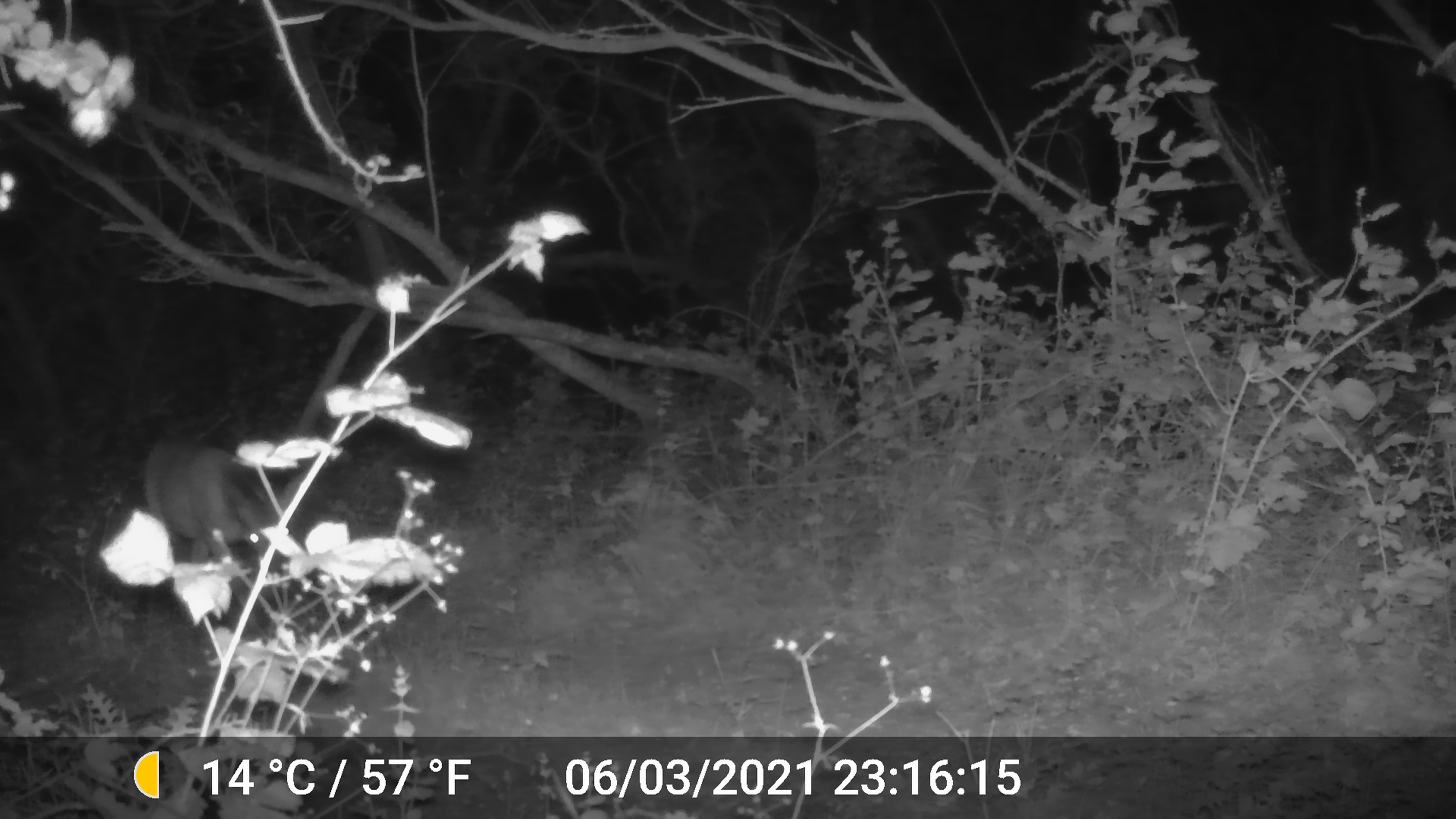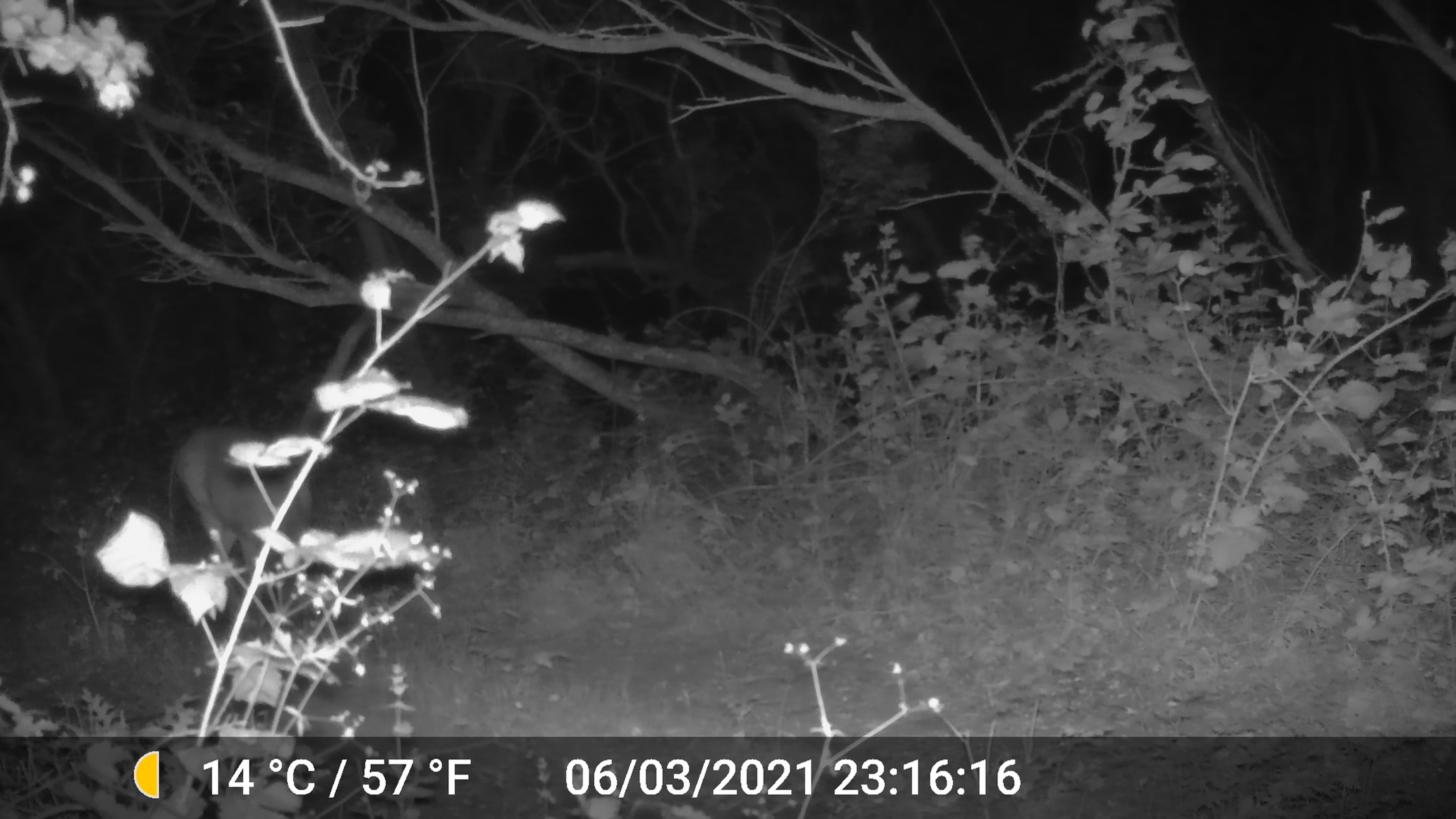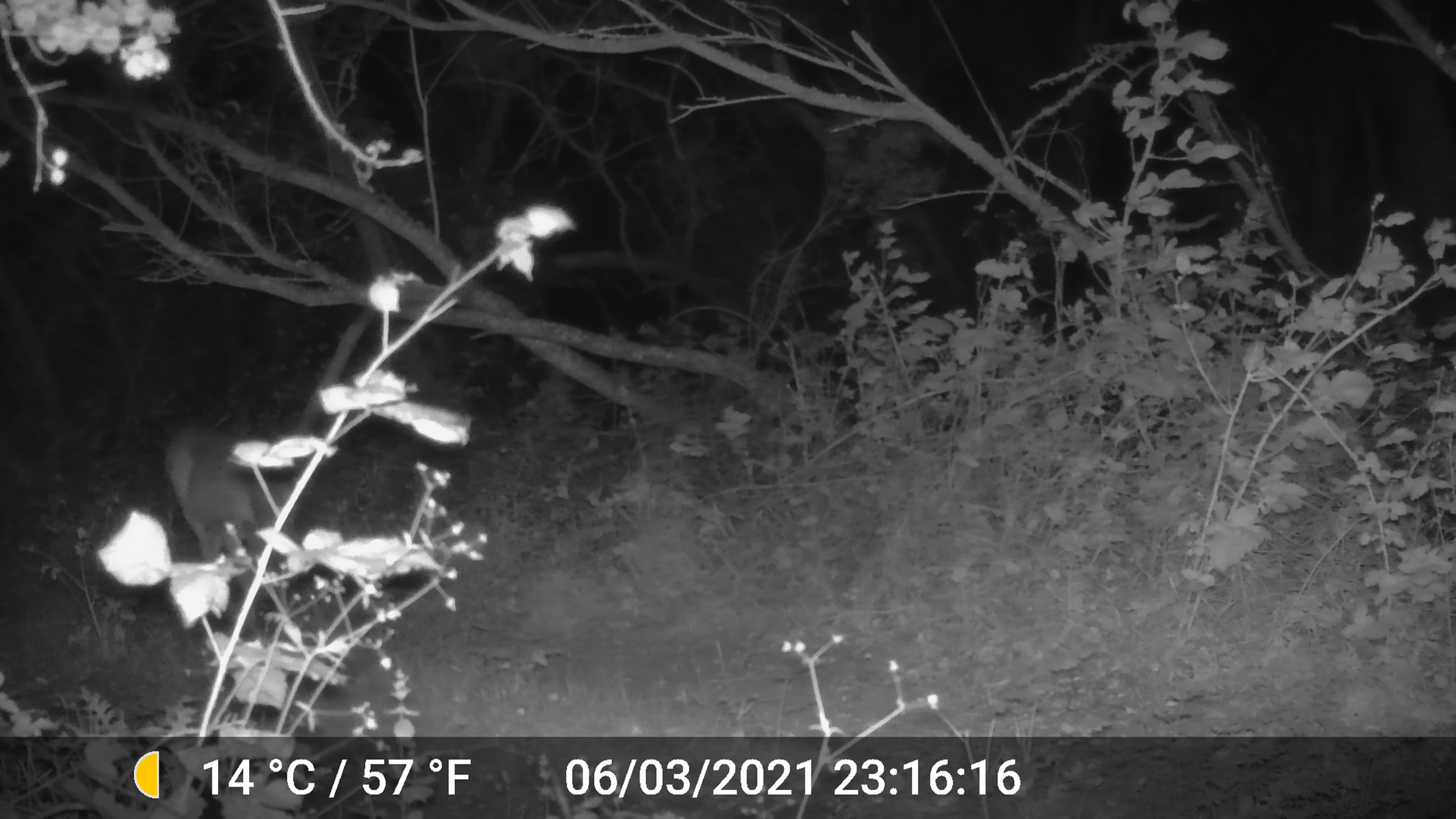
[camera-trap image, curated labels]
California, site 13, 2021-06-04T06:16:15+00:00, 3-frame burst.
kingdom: Animalia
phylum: Chordata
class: Mammalia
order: Artiodactyla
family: Cervidae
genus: Odocoileus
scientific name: Odocoileus hemionus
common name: mule deer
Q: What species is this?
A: Mule deer (Odocoileus hemionus).